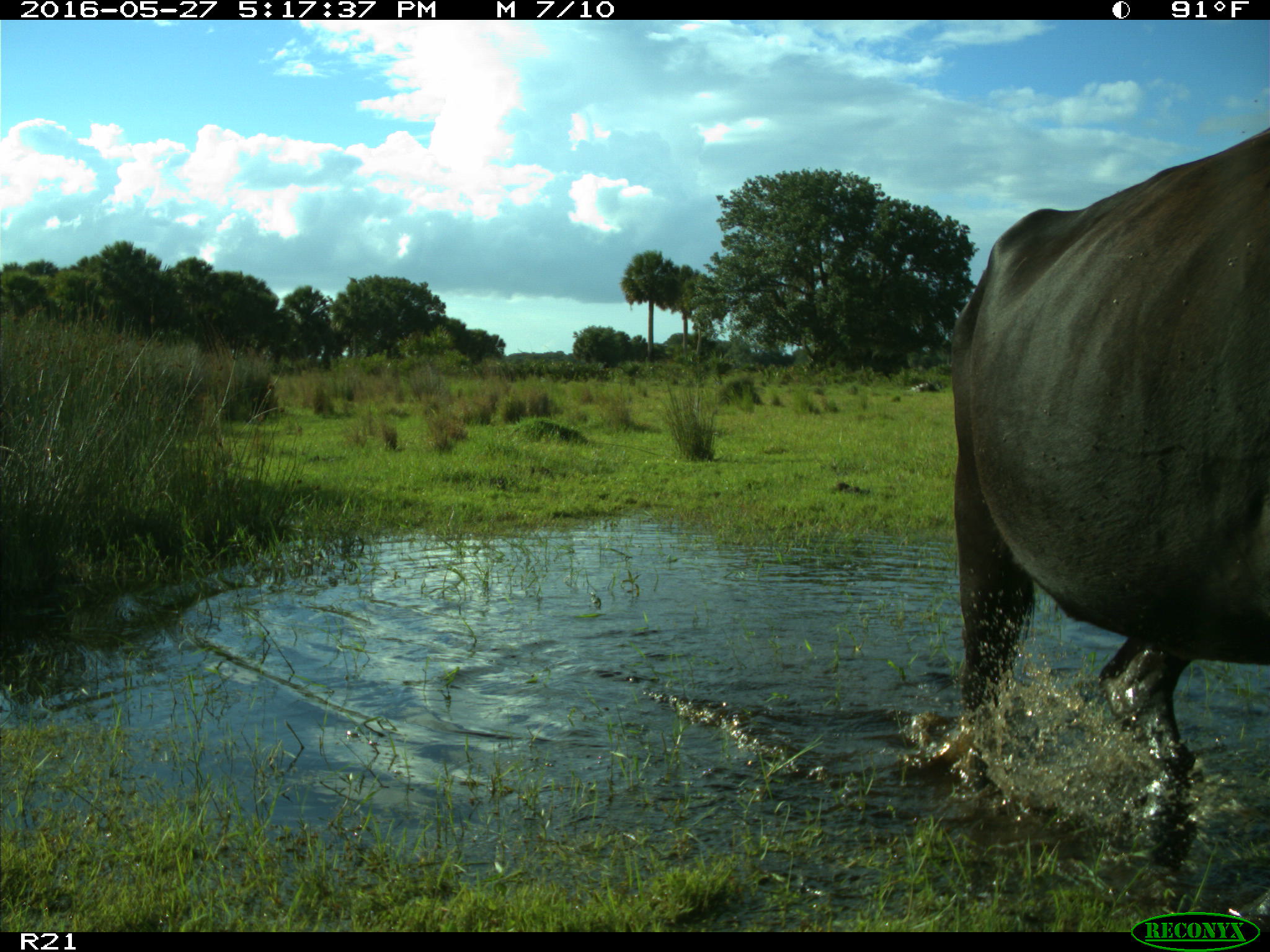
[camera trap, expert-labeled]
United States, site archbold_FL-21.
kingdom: Animalia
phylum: Chordata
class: Mammalia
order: Artiodactyla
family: Bovidae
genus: Bos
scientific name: Bos taurus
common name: domestic cow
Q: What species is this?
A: Bos taurus (domestic cow).